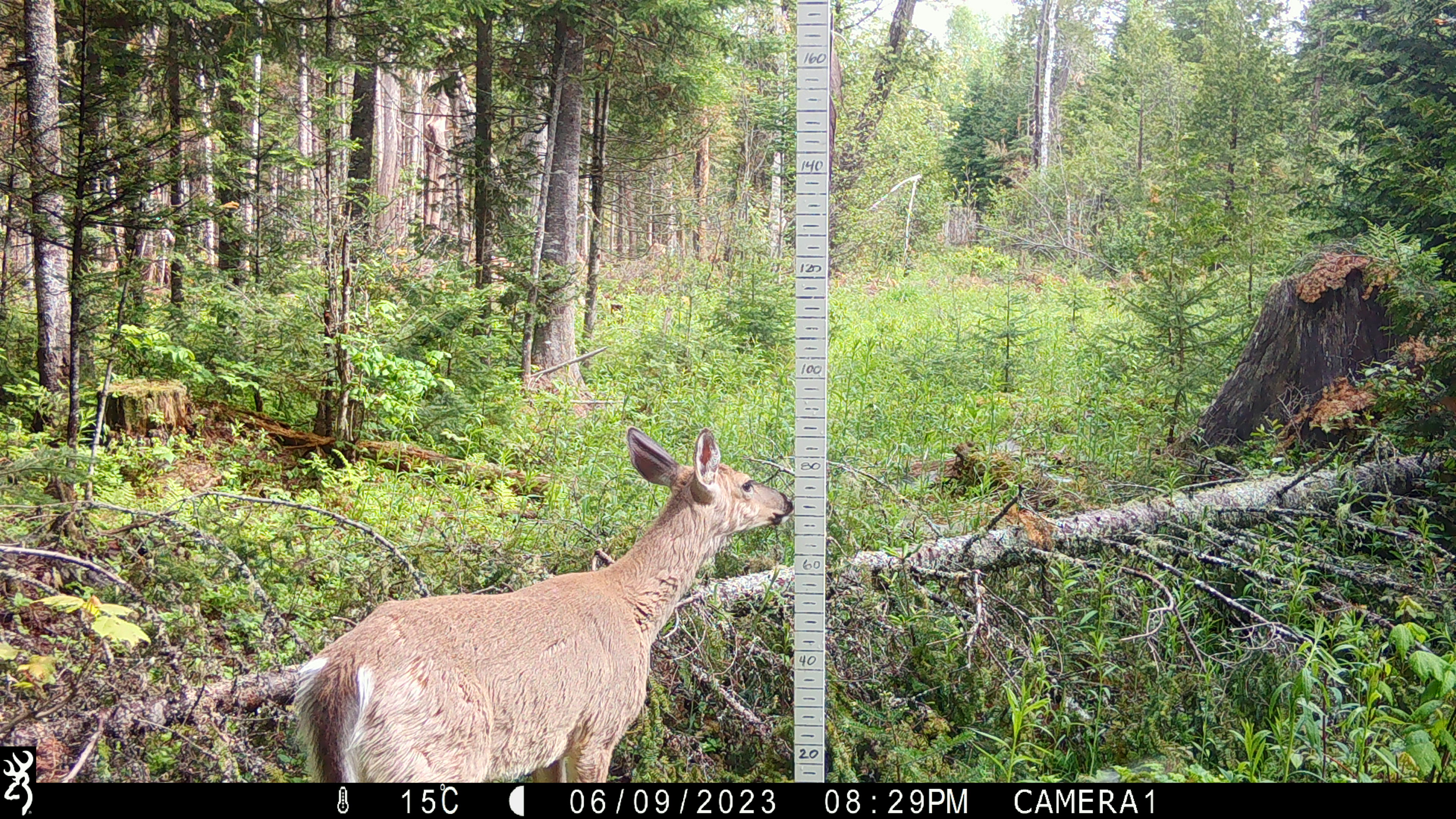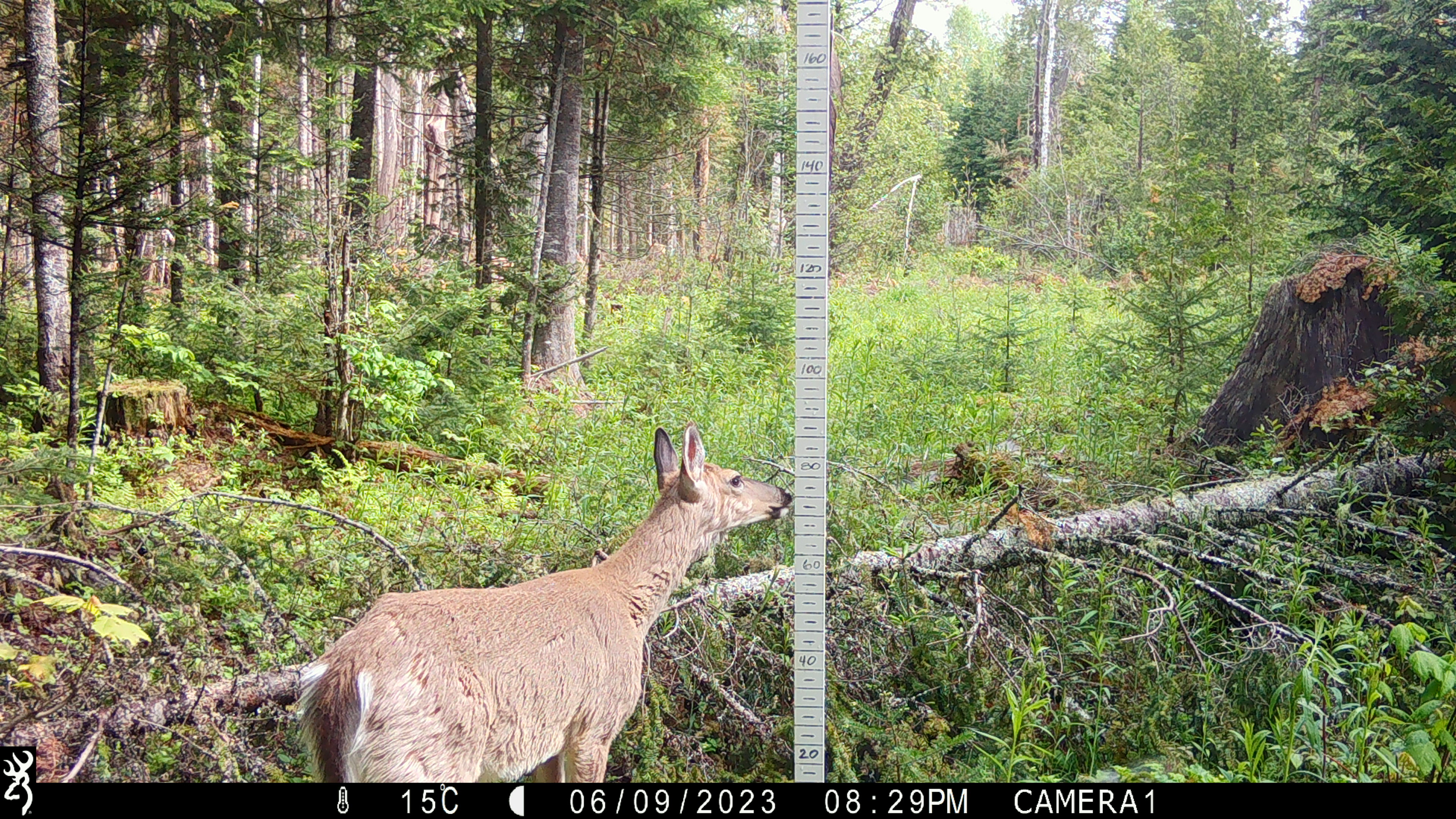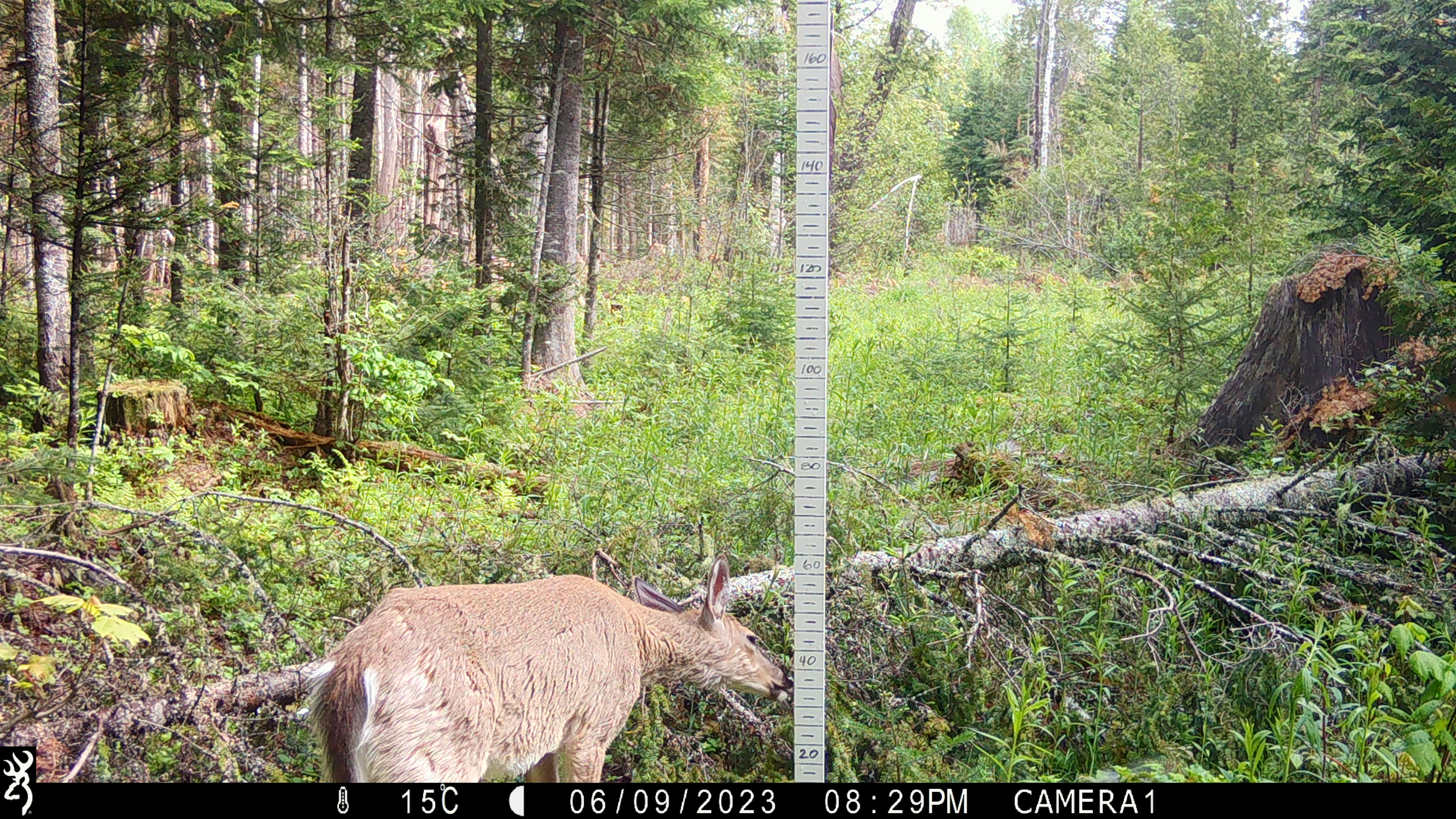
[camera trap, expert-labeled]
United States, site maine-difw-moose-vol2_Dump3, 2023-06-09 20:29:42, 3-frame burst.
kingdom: Animalia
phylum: Chordata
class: Mammalia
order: Artiodactyla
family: Cervidae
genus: Odocoileus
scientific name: Odocoileus virginianus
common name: white-tailed deer